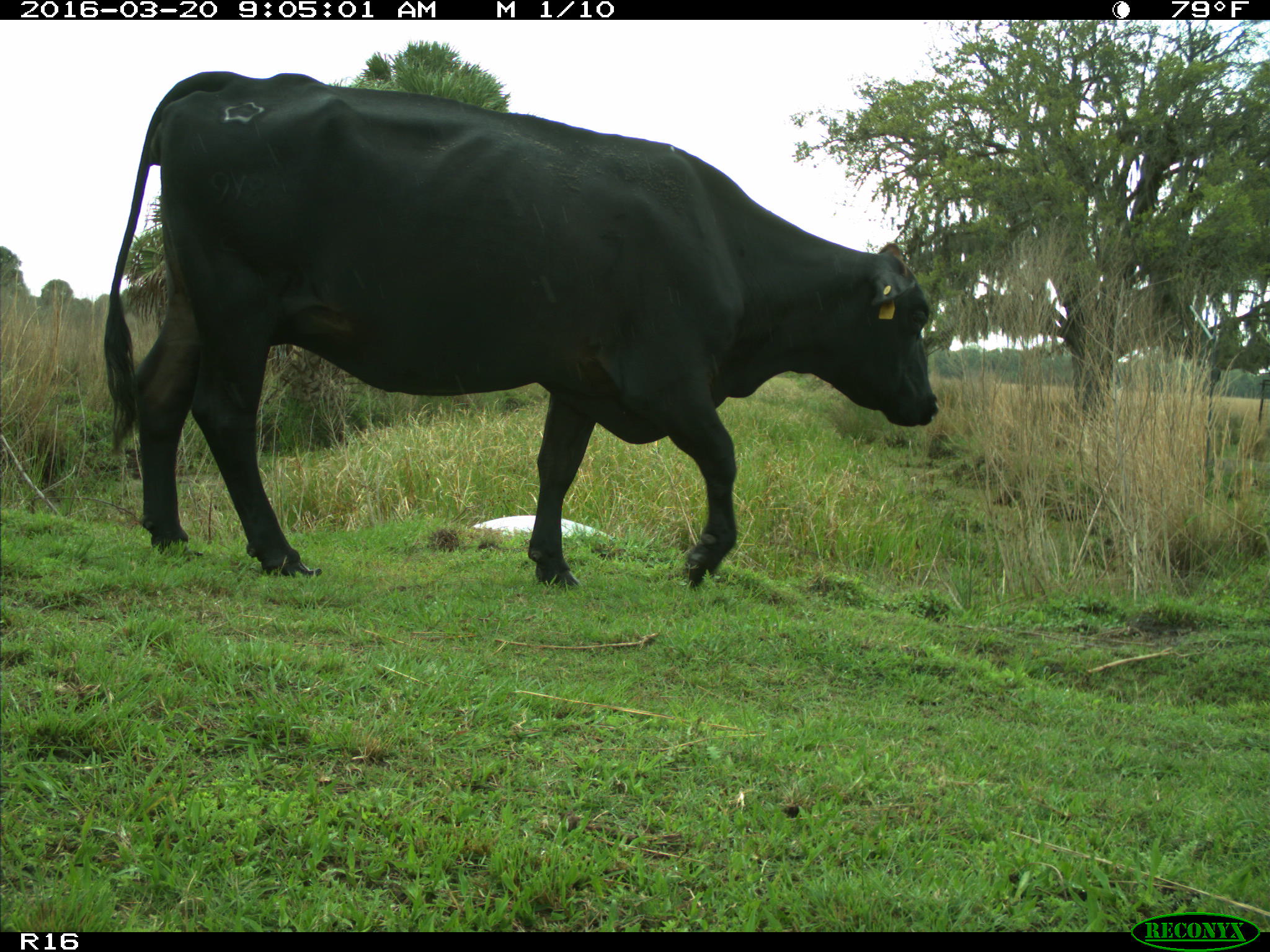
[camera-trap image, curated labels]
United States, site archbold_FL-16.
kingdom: Animalia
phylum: Chordata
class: Mammalia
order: Artiodactyla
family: Bovidae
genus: Bos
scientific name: Bos taurus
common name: domestic cow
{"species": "Bos taurus (domestic cow)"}